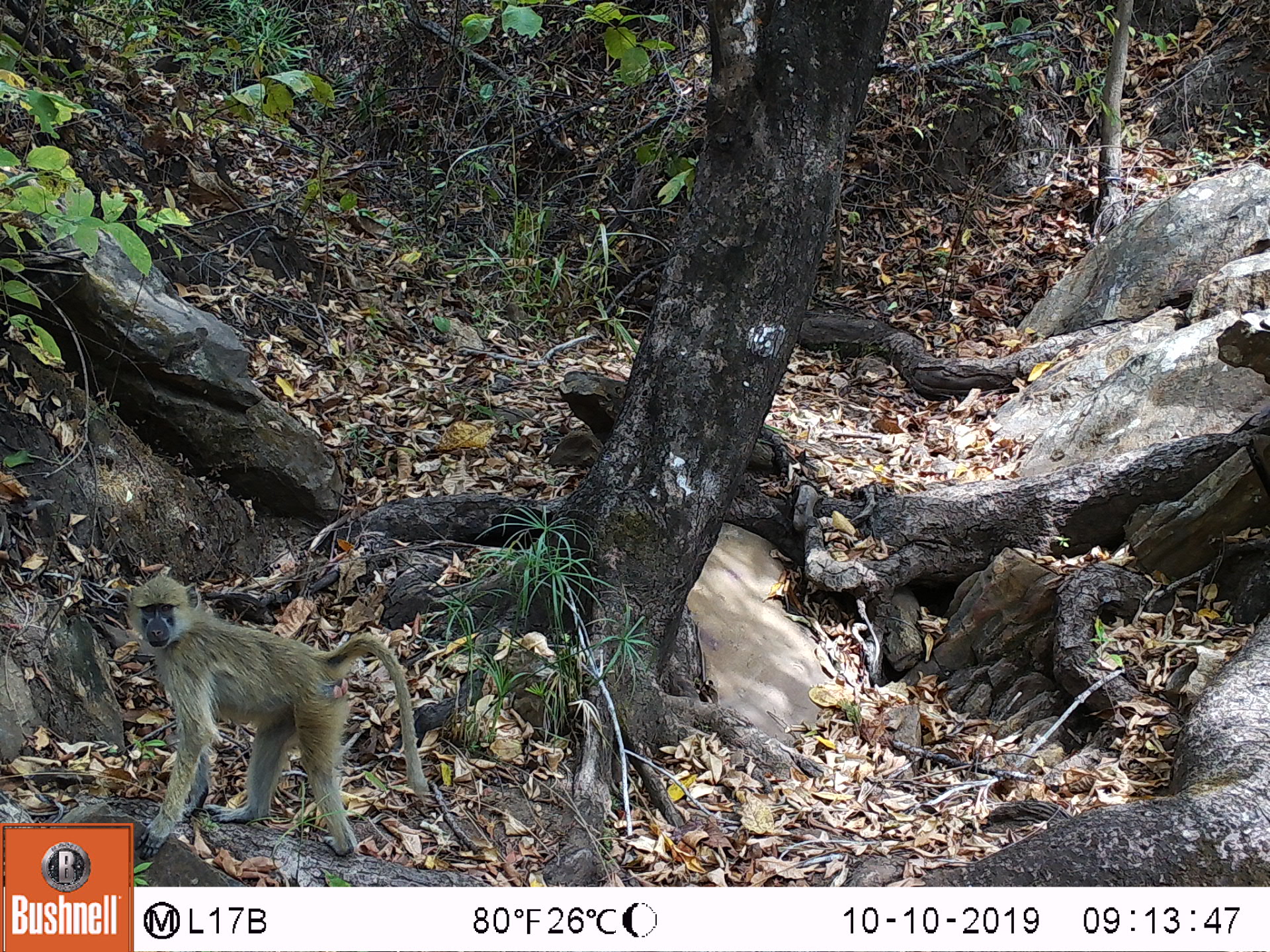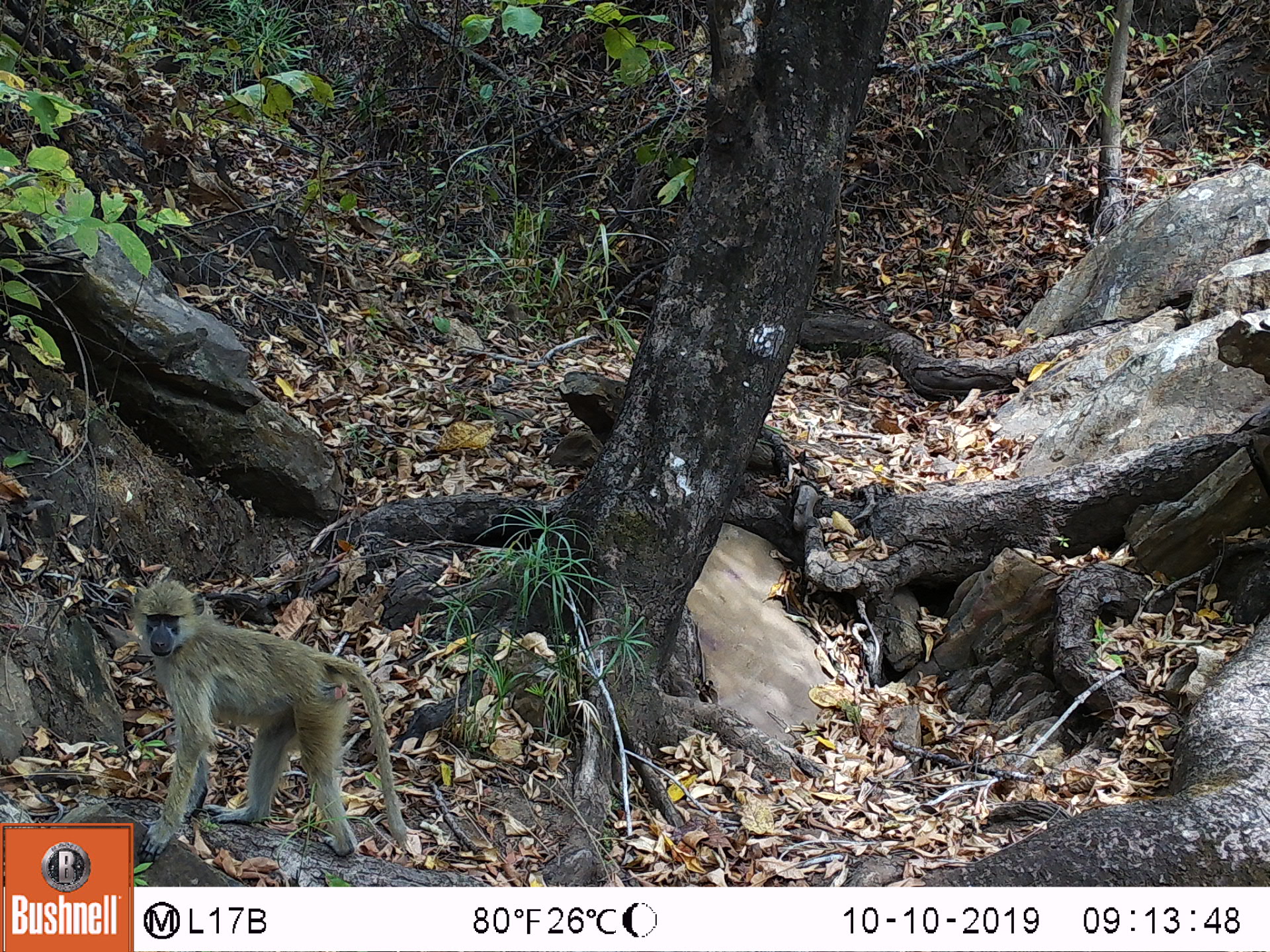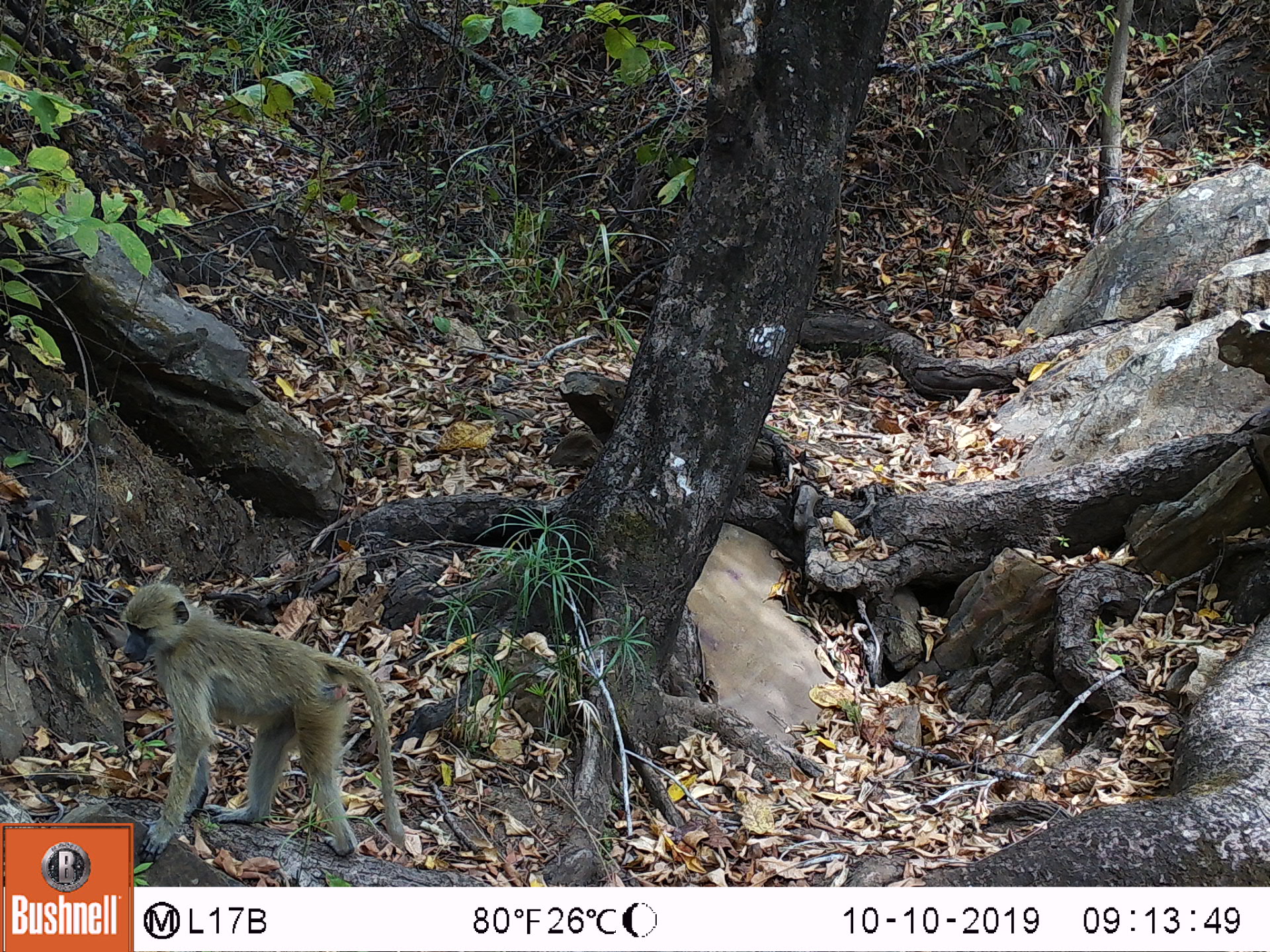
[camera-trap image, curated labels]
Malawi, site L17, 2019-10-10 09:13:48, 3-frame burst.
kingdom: Animalia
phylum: Chordata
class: Mammalia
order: Primates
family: Cercopithecidae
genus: Papio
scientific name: Papio cynocephalus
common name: yellow baboon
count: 1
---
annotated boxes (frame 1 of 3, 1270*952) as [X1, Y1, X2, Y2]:
yellow baboon: [131, 574, 433, 846]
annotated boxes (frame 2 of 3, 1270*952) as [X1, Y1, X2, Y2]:
yellow baboon: [135, 584, 406, 850]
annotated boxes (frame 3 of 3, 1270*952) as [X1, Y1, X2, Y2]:
yellow baboon: [133, 580, 393, 843]